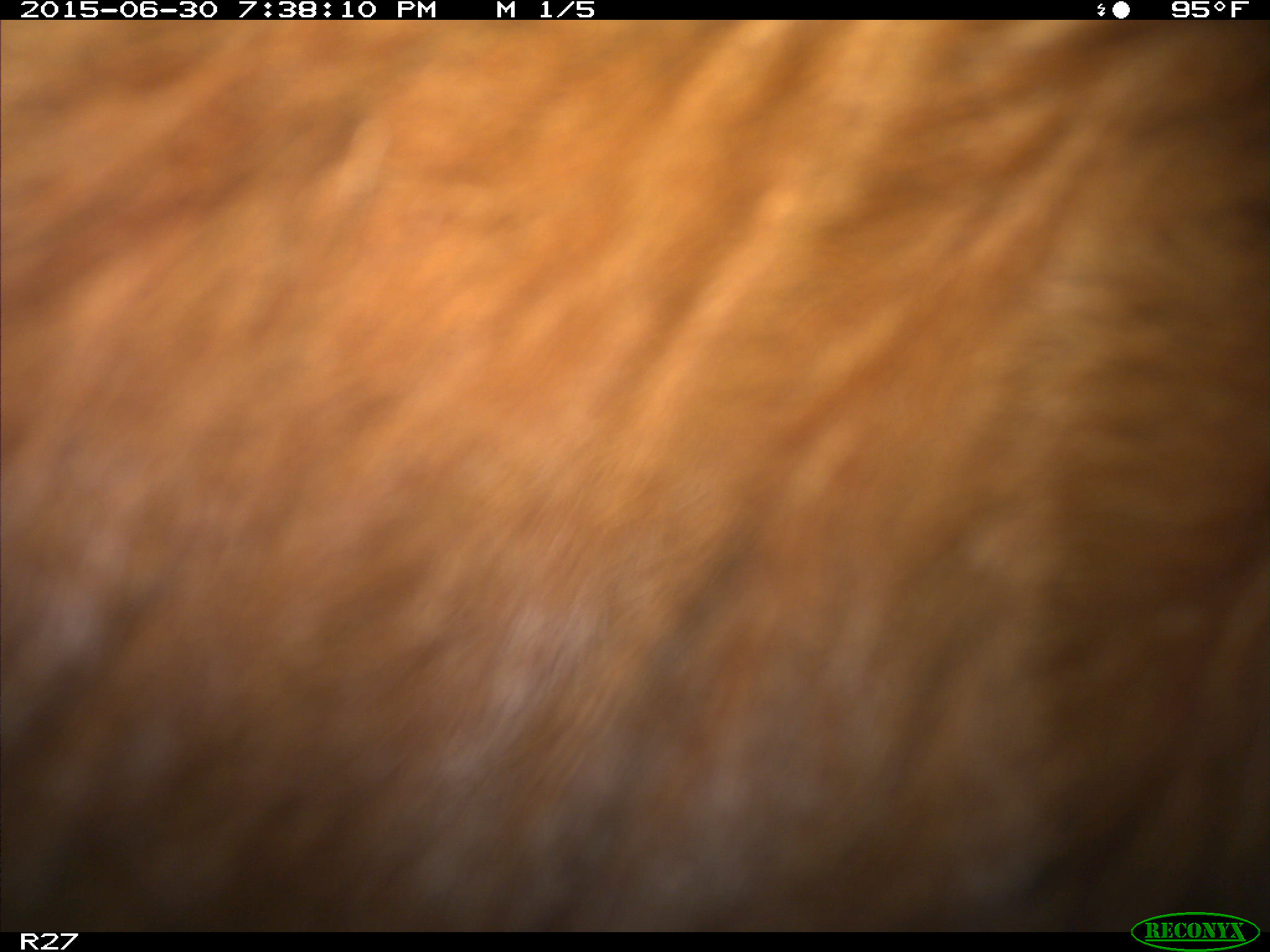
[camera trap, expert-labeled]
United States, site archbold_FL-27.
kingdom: Animalia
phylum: Chordata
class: Mammalia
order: Artiodactyla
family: Bovidae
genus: Bos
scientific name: Bos taurus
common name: domestic cow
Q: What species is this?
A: Bos taurus (domestic cow).